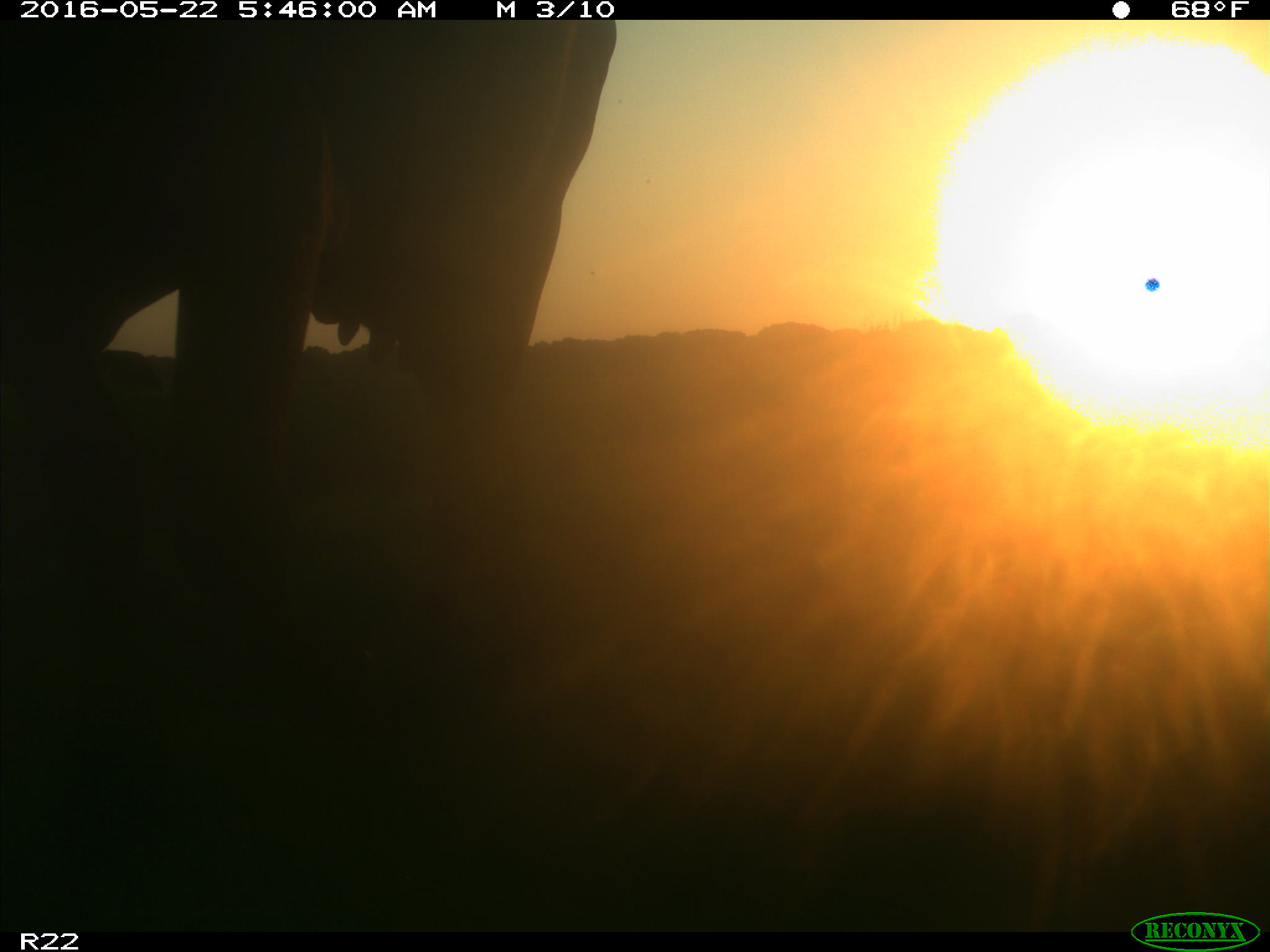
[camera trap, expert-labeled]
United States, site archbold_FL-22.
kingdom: Animalia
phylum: Chordata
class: Mammalia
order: Artiodactyla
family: Bovidae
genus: Bos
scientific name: Bos taurus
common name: domestic cow